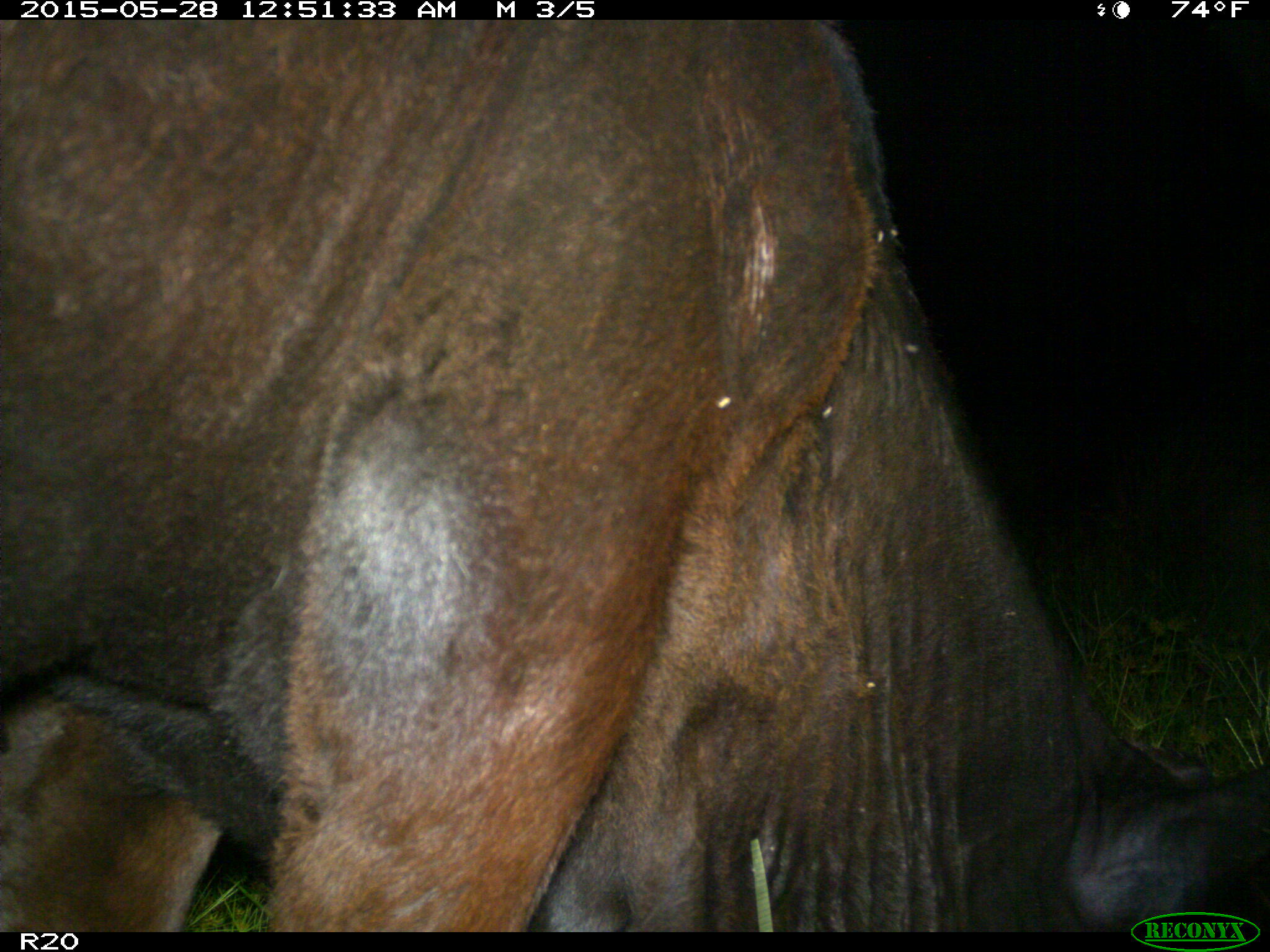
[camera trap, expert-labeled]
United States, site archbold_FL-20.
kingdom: Animalia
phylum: Chordata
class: Mammalia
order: Artiodactyla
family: Bovidae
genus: Bos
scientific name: Bos taurus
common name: domestic cow